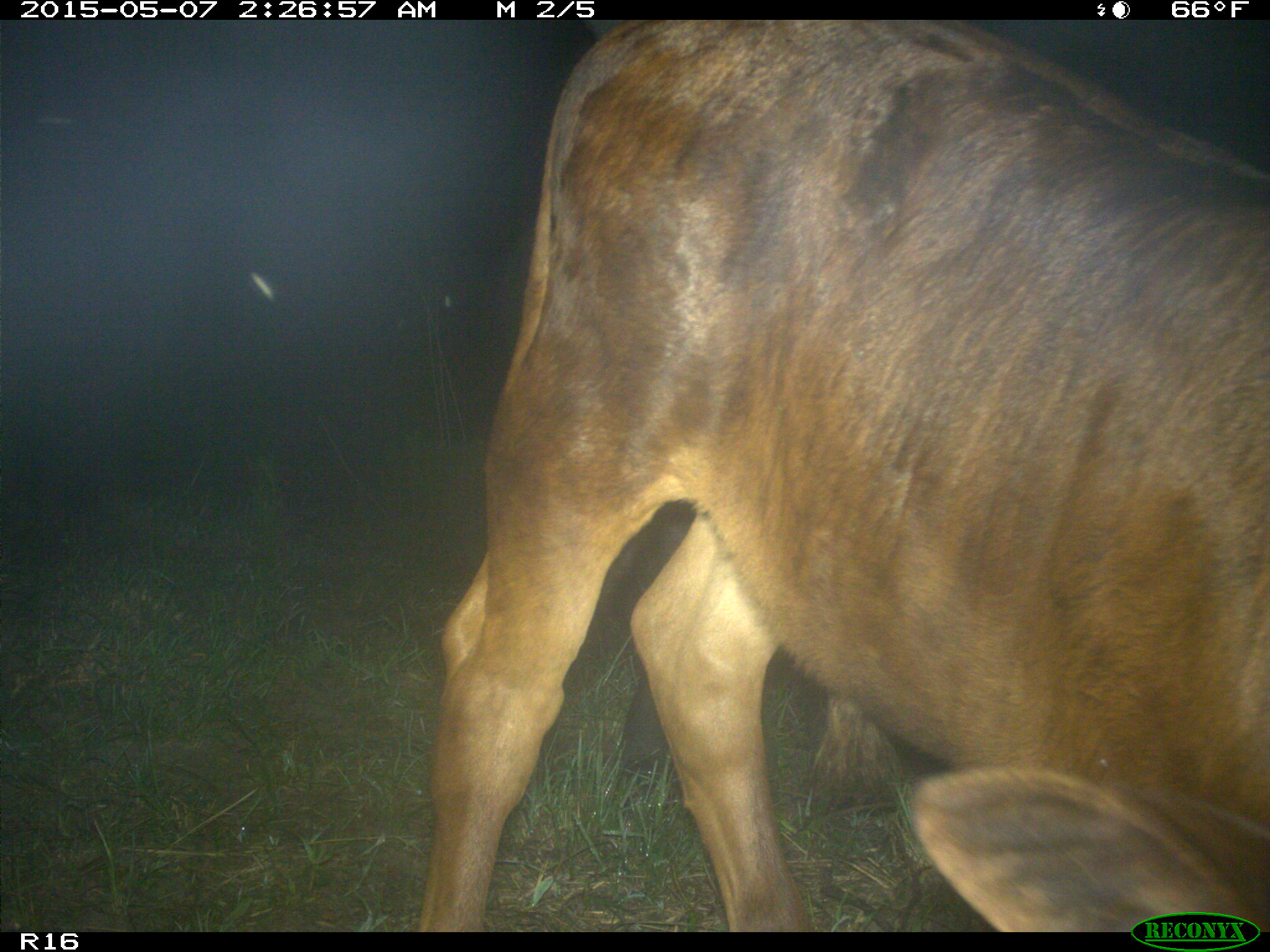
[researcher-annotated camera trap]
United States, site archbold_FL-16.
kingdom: Animalia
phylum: Chordata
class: Mammalia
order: Artiodactyla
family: Bovidae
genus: Bos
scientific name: Bos taurus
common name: domestic cow